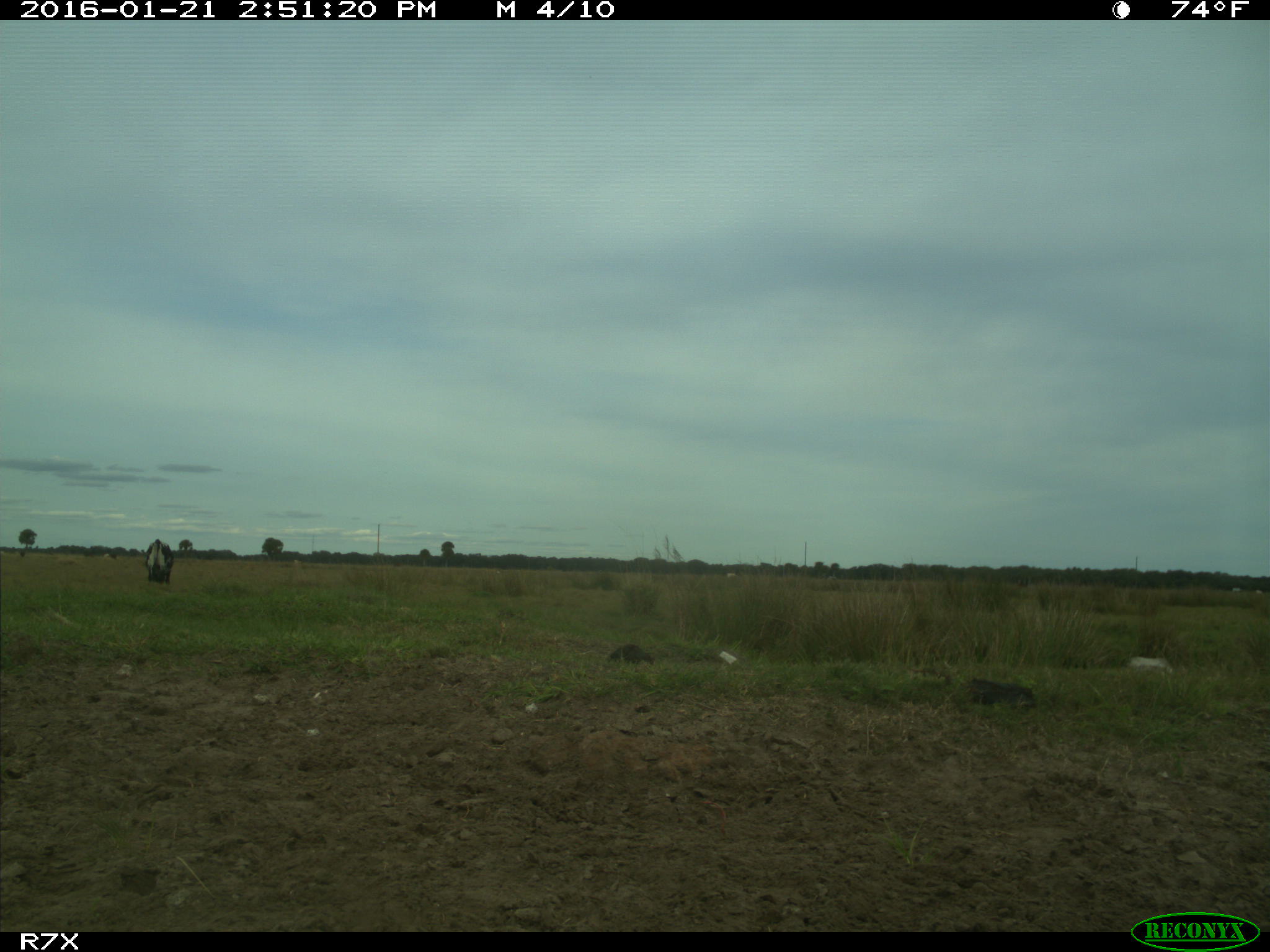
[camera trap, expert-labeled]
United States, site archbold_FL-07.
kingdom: Animalia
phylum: Chordata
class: Mammalia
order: Artiodactyla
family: Bovidae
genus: Bos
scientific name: Bos taurus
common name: domestic cow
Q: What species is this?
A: Bos taurus (domestic cow).